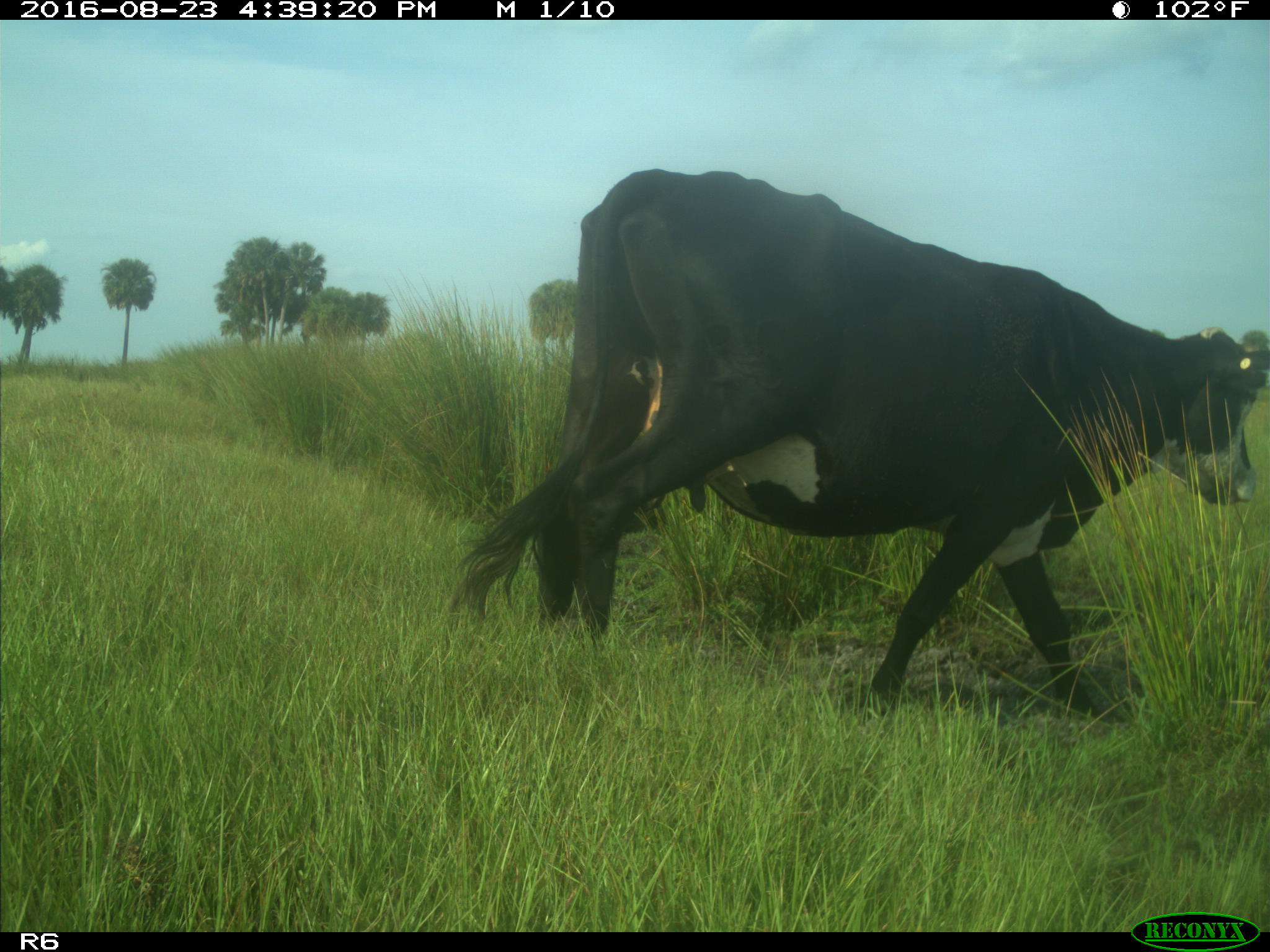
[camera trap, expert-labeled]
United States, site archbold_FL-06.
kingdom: Animalia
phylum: Chordata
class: Mammalia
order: Artiodactyla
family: Bovidae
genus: Bos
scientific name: Bos taurus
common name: domestic cow